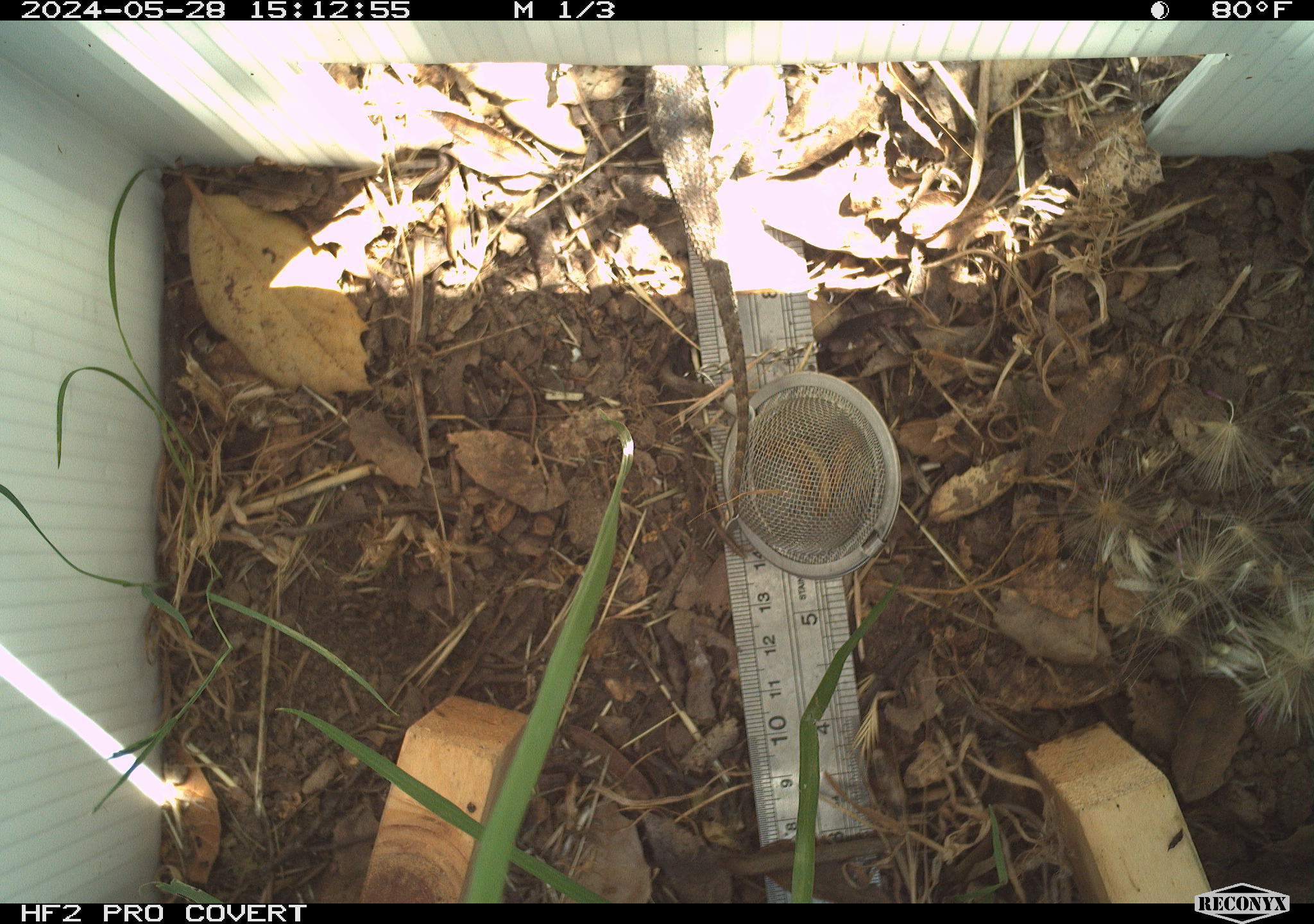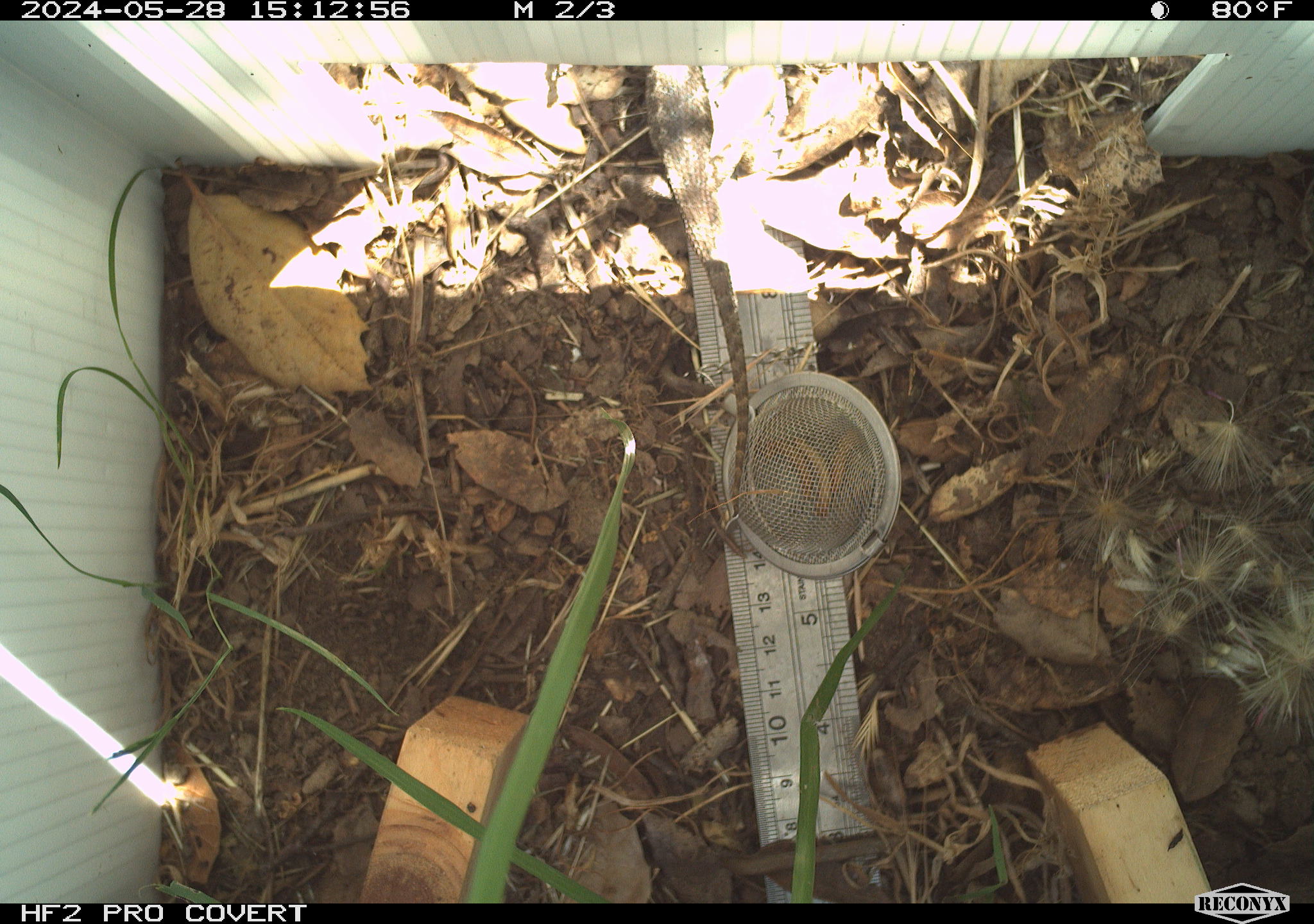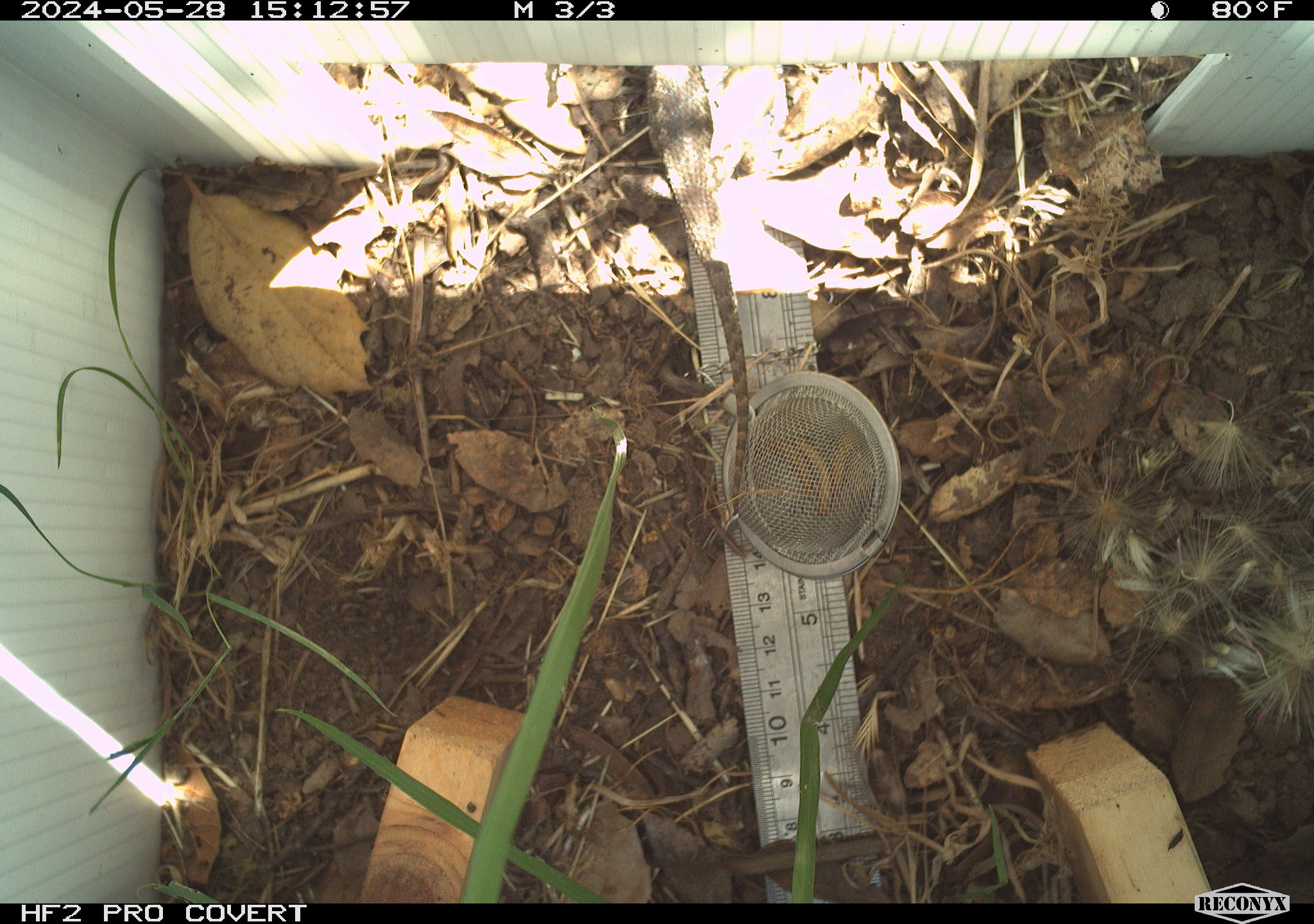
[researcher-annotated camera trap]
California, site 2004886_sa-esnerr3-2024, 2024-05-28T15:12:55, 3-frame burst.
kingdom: Animalia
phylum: Chordata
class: Reptilia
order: Squamata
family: Phrynosomatidae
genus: Sceloporus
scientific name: Sceloporus occidentalis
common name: western fence lizard